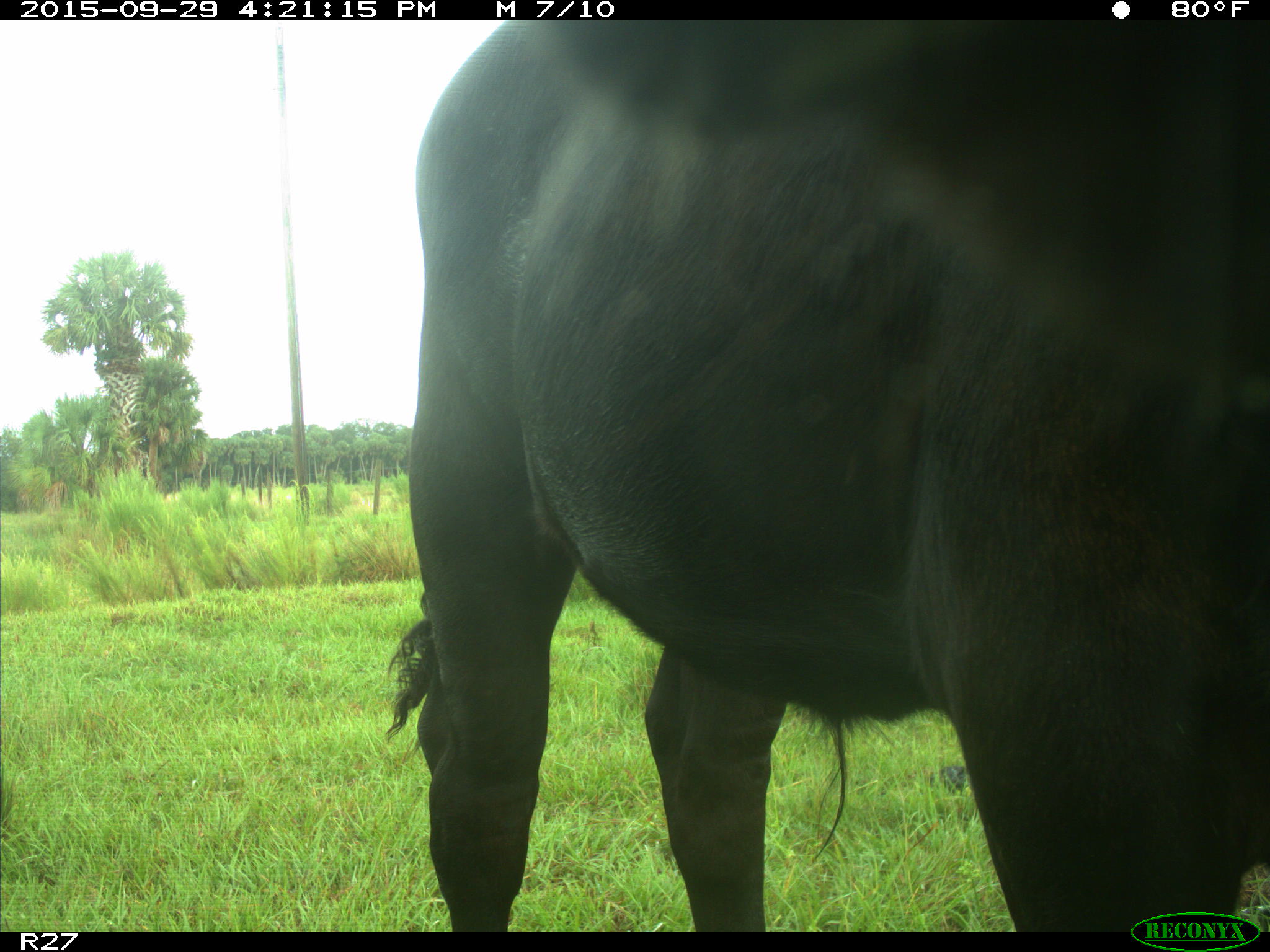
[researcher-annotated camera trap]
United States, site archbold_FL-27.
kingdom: Animalia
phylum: Chordata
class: Mammalia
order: Artiodactyla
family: Bovidae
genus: Bos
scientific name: Bos taurus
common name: domestic cow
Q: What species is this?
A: Bos taurus (domestic cow).